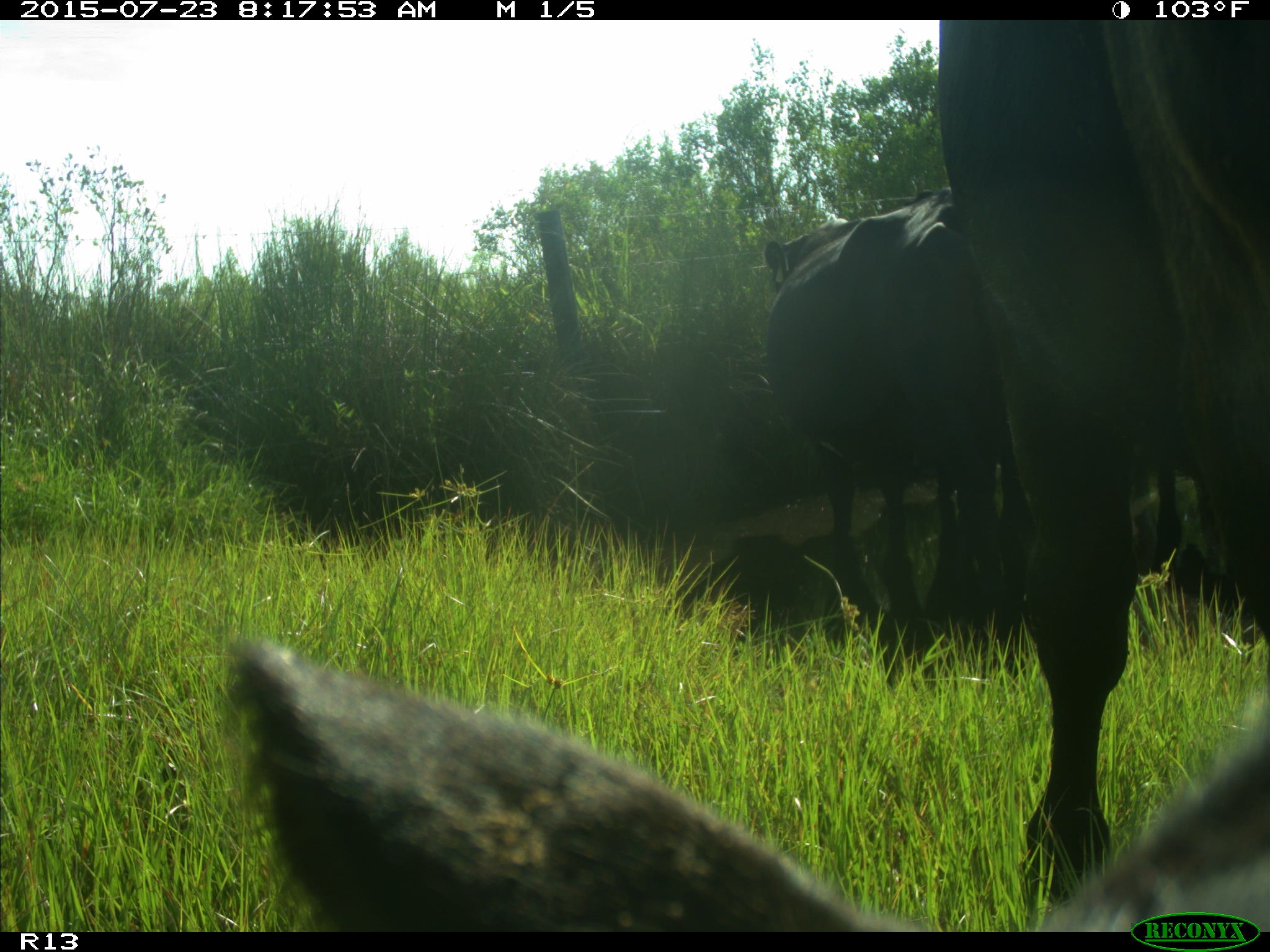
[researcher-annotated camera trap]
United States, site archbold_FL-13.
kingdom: Animalia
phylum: Chordata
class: Mammalia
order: Artiodactyla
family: Bovidae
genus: Bos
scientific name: Bos taurus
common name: domestic cow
Bos taurus (domestic cow).